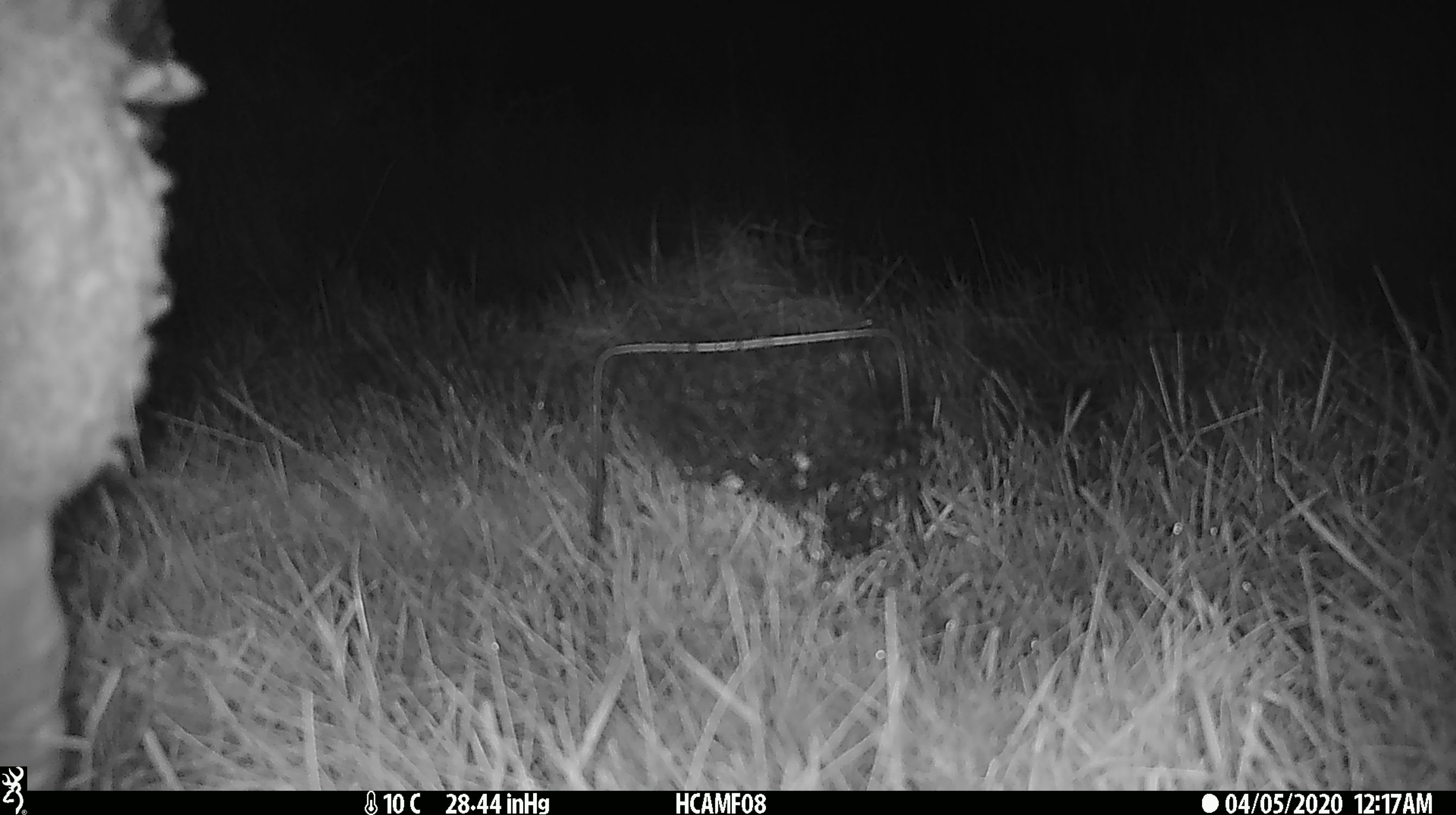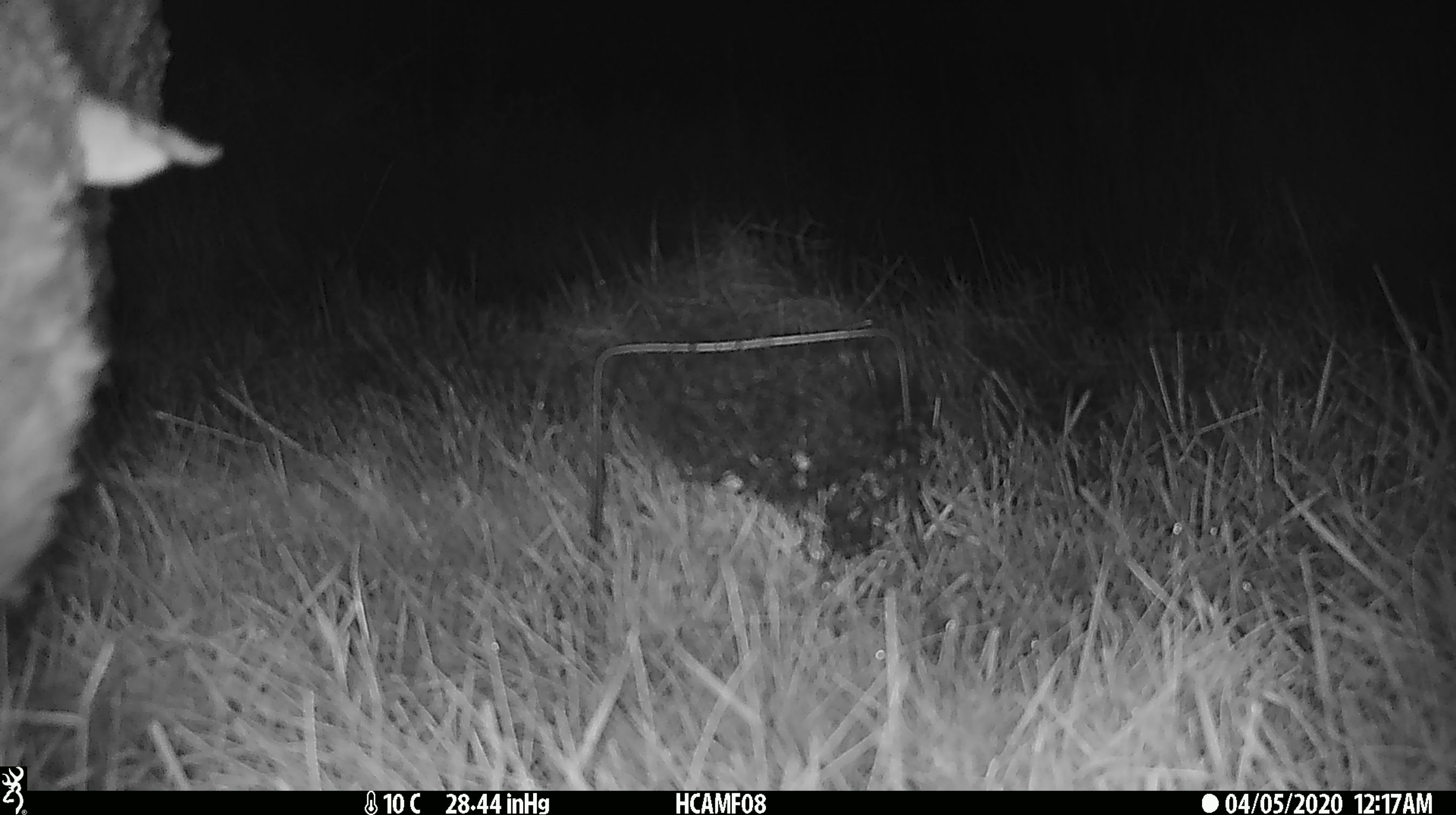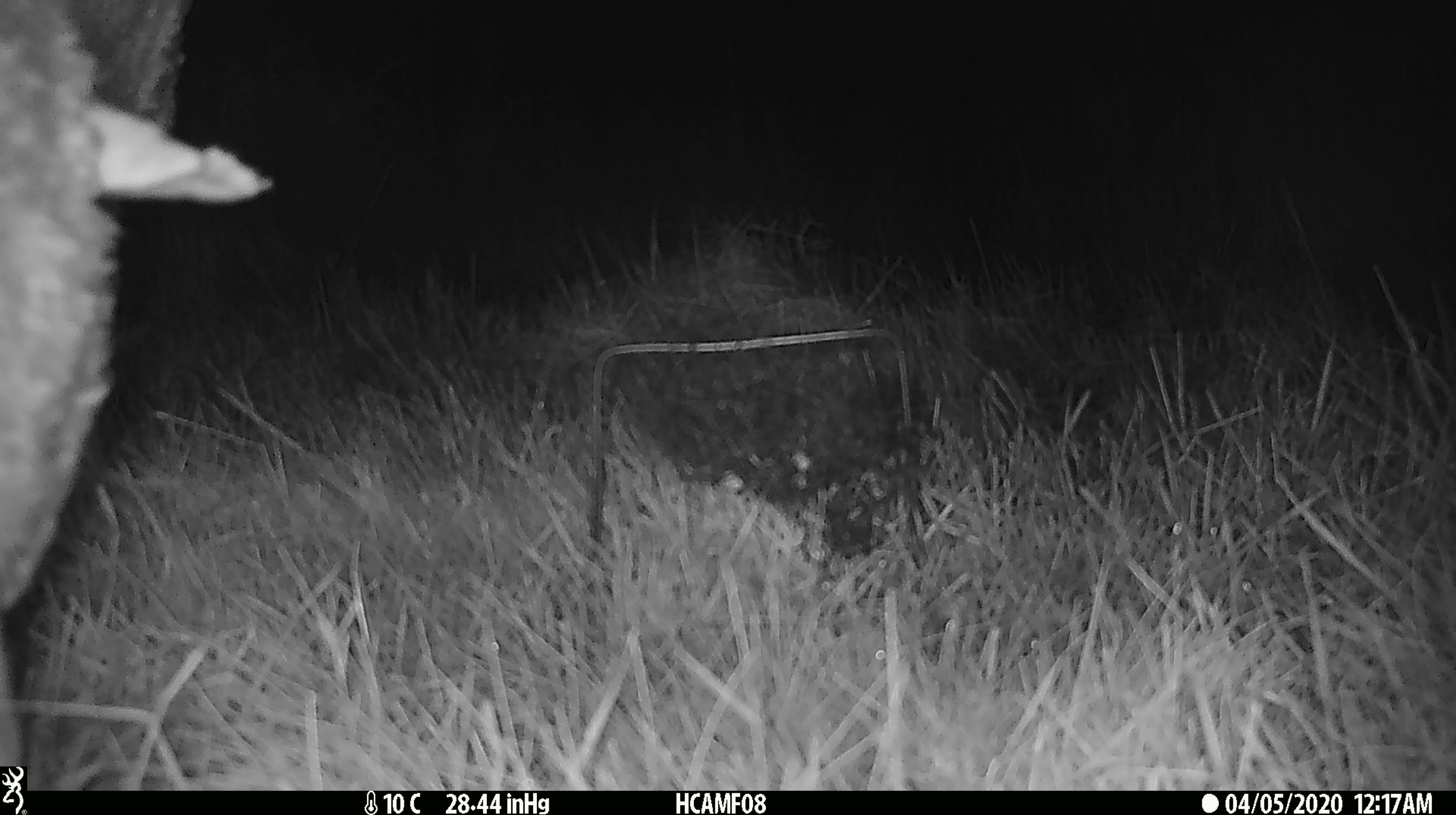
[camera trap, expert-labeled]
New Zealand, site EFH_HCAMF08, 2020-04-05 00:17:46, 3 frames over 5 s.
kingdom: Animalia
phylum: Chordata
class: Mammalia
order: Artiodactyla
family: Bovidae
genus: Ovis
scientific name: Ovis aries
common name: domestic sheep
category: sheep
Sheep (domestic sheep) (Ovis aries).